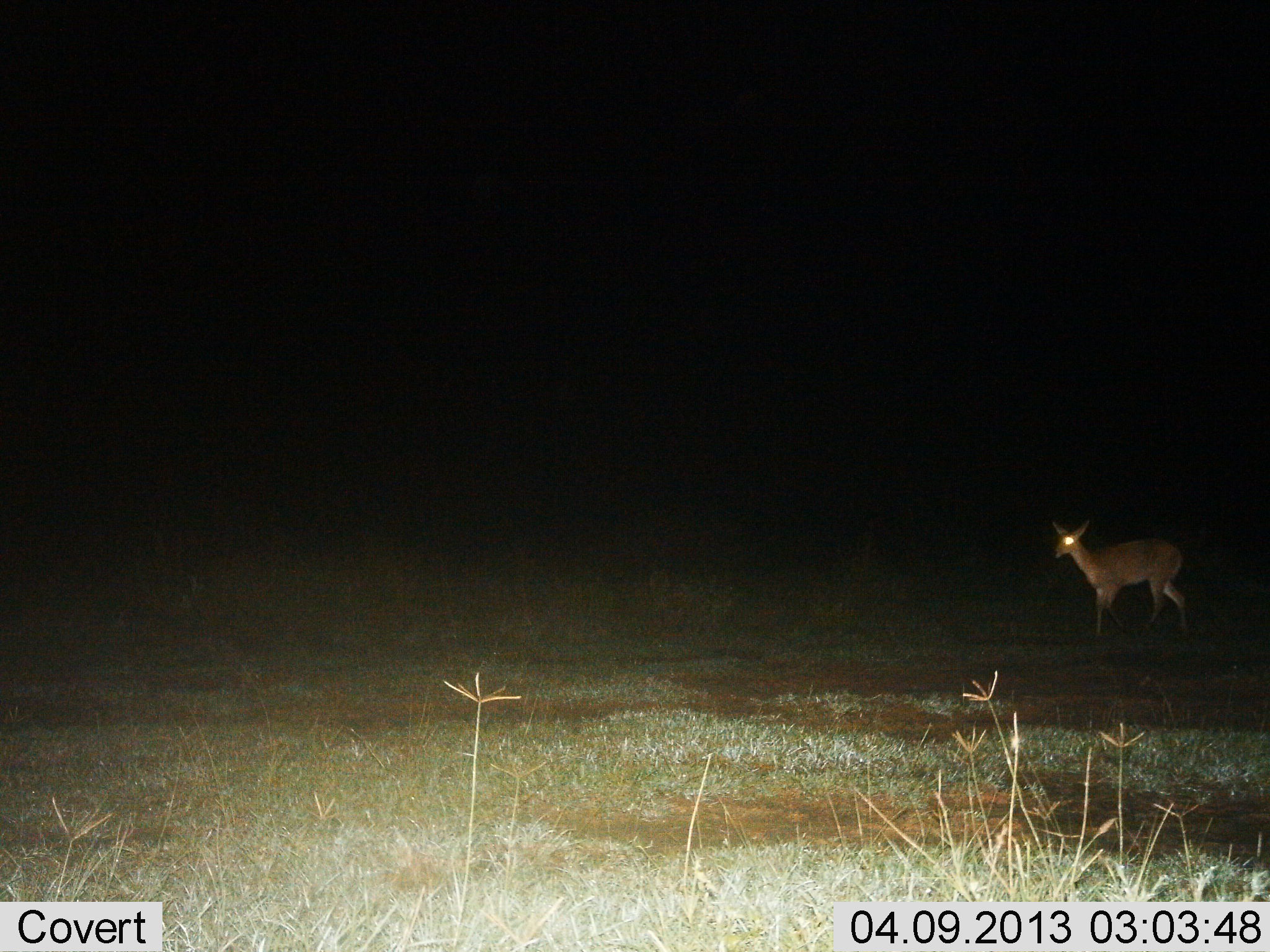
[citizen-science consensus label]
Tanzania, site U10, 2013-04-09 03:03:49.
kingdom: Animalia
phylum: Chordata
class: Mammalia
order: Artiodactyla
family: Bovidae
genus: Redunca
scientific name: Redunca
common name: reedbuck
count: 1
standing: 65%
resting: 0%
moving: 35%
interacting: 0%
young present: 0%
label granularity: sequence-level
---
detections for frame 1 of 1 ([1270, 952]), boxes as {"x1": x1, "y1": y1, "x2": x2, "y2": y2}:
animal: {"x1": 1047, "y1": 518, "x2": 1191, "y2": 649}